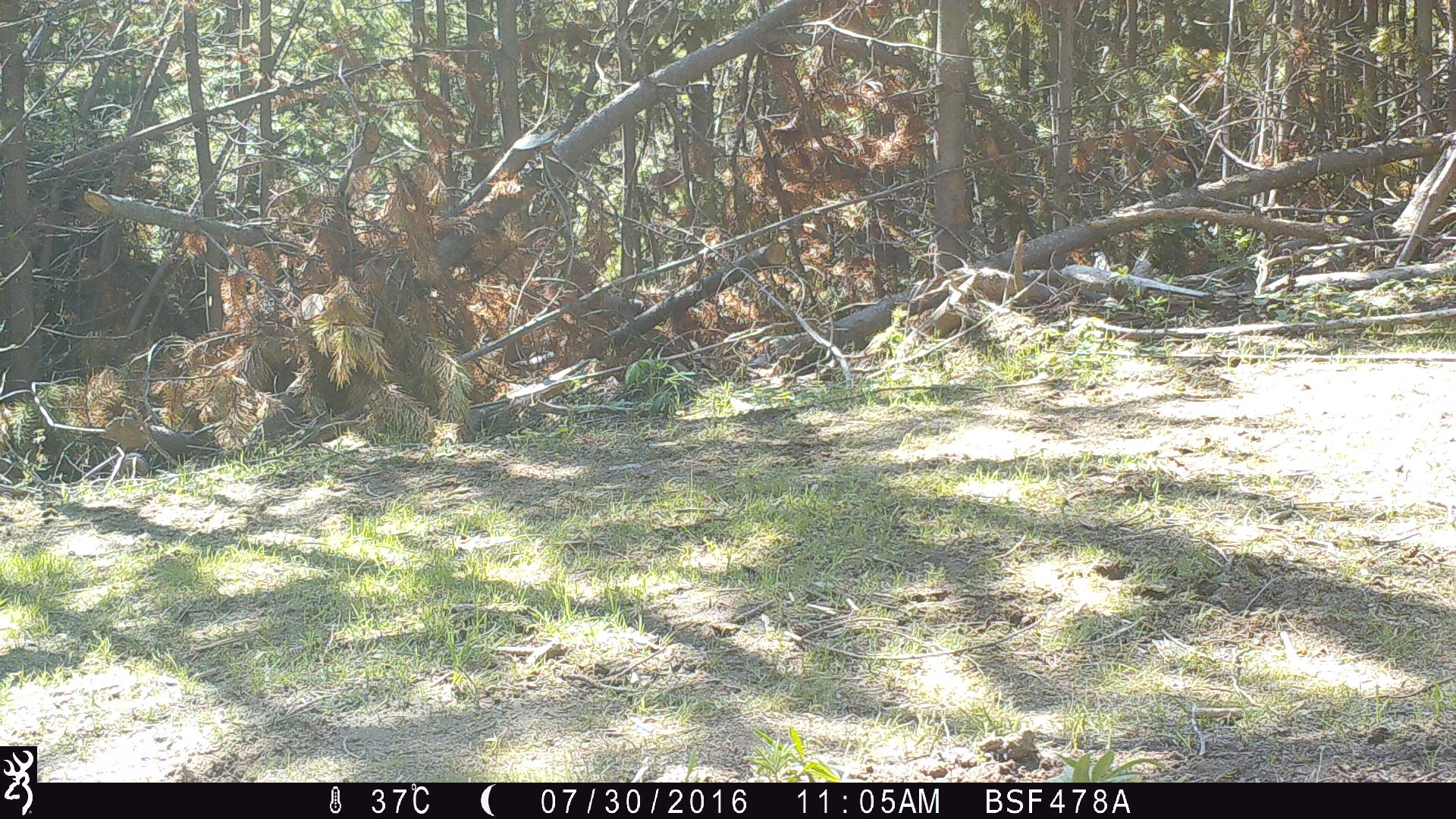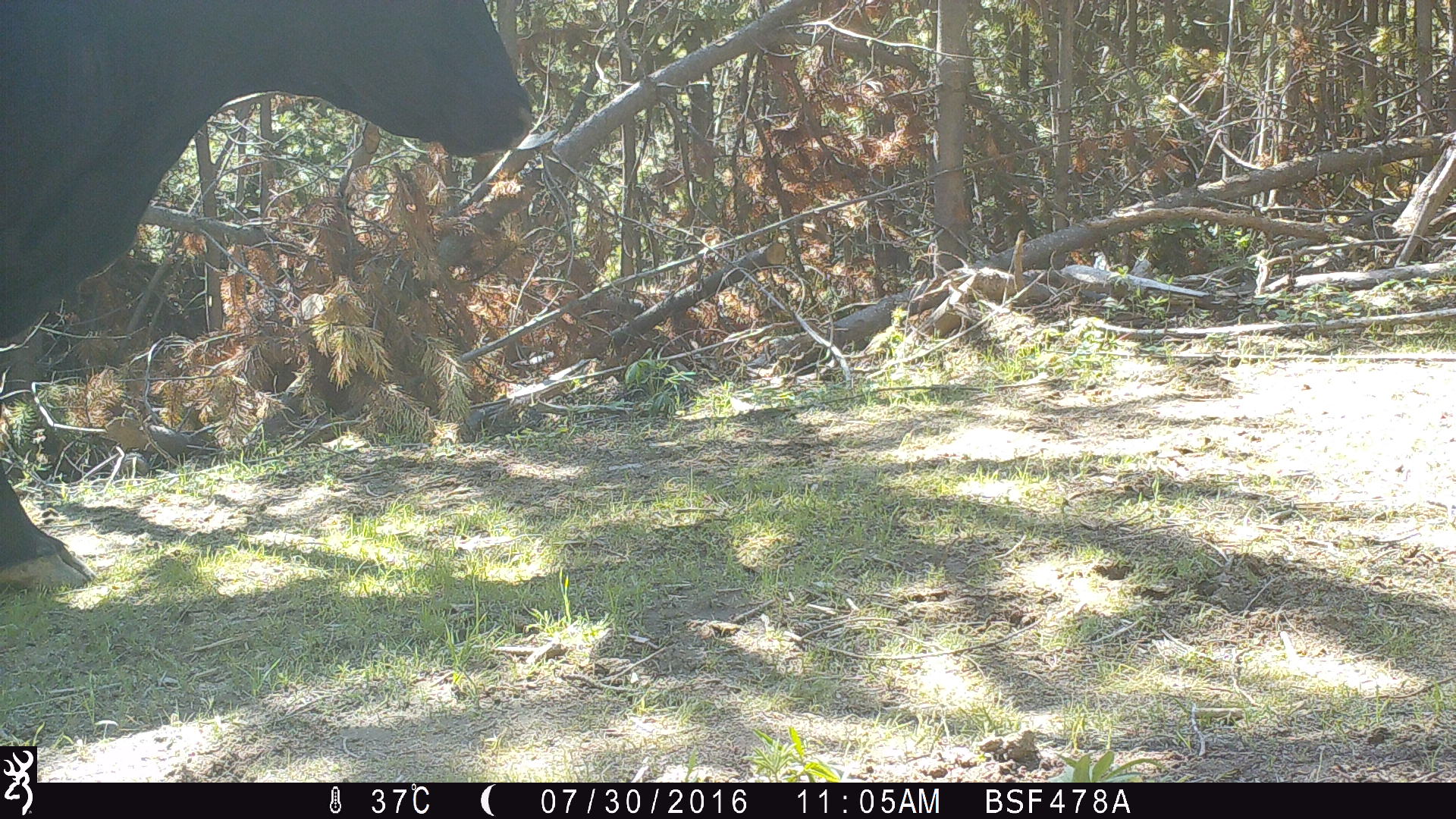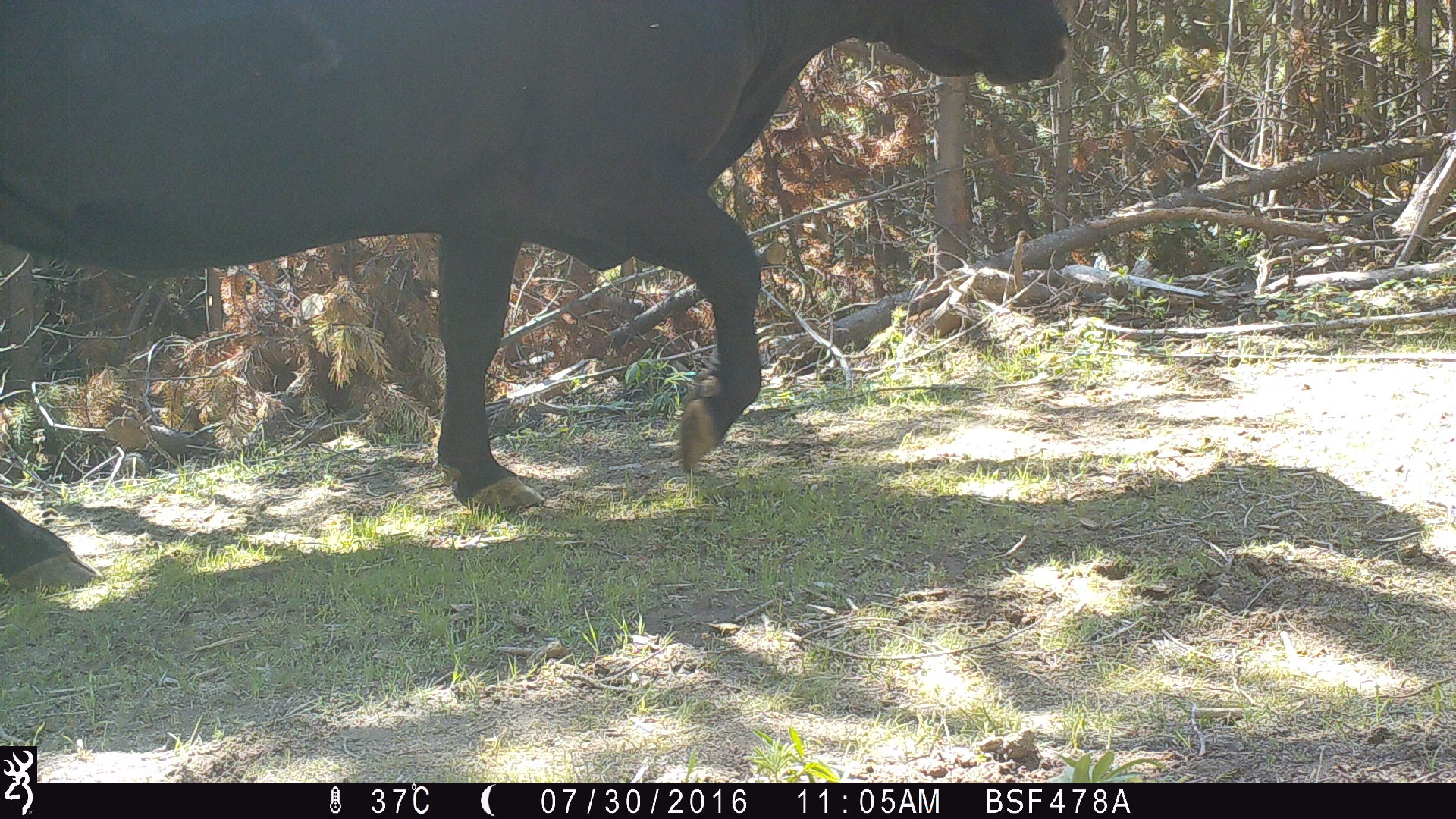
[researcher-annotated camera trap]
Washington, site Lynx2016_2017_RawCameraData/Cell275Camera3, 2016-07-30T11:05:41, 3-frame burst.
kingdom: Animalia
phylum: Chordata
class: Mammalia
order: Artiodactyla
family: Bovidae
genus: Bos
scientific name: Bos taurus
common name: domestic cattle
Domestic cattle (Bos taurus). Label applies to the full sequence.